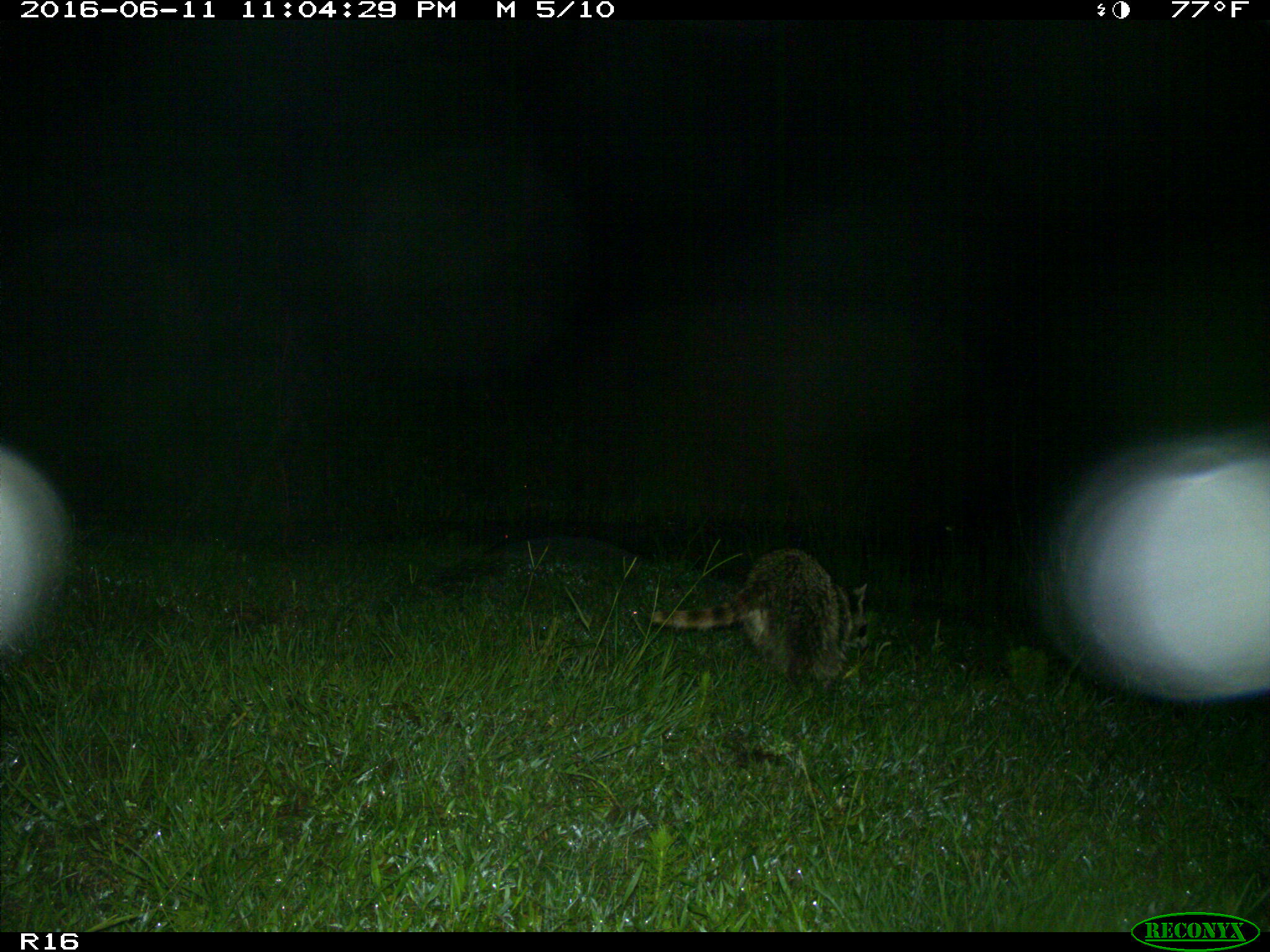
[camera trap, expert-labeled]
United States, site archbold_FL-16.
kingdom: Animalia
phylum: Chordata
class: Mammalia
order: Carnivora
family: Procyonidae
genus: Procyon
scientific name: Procyon lotor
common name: common raccoon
Procyon lotor (common raccoon).